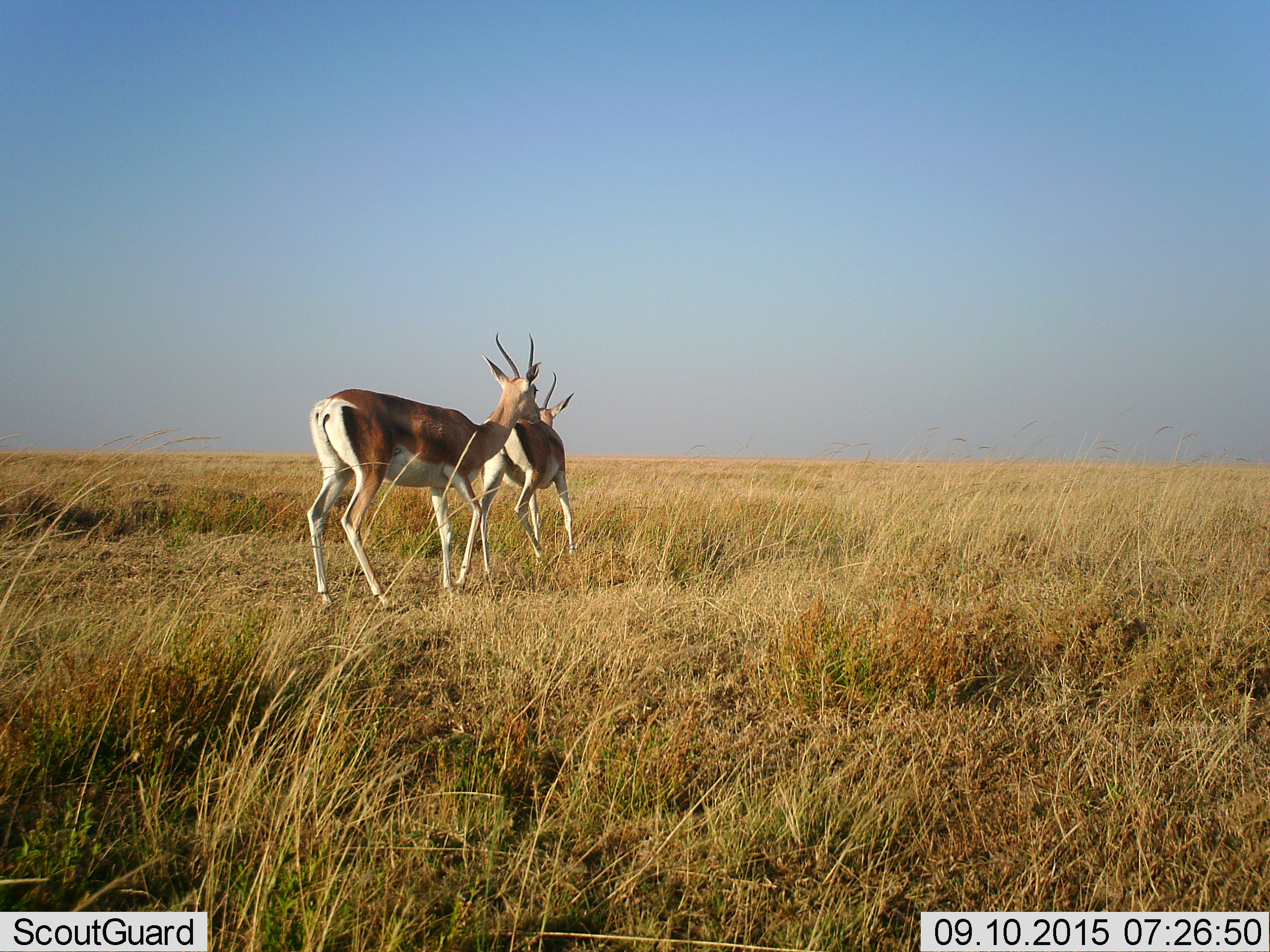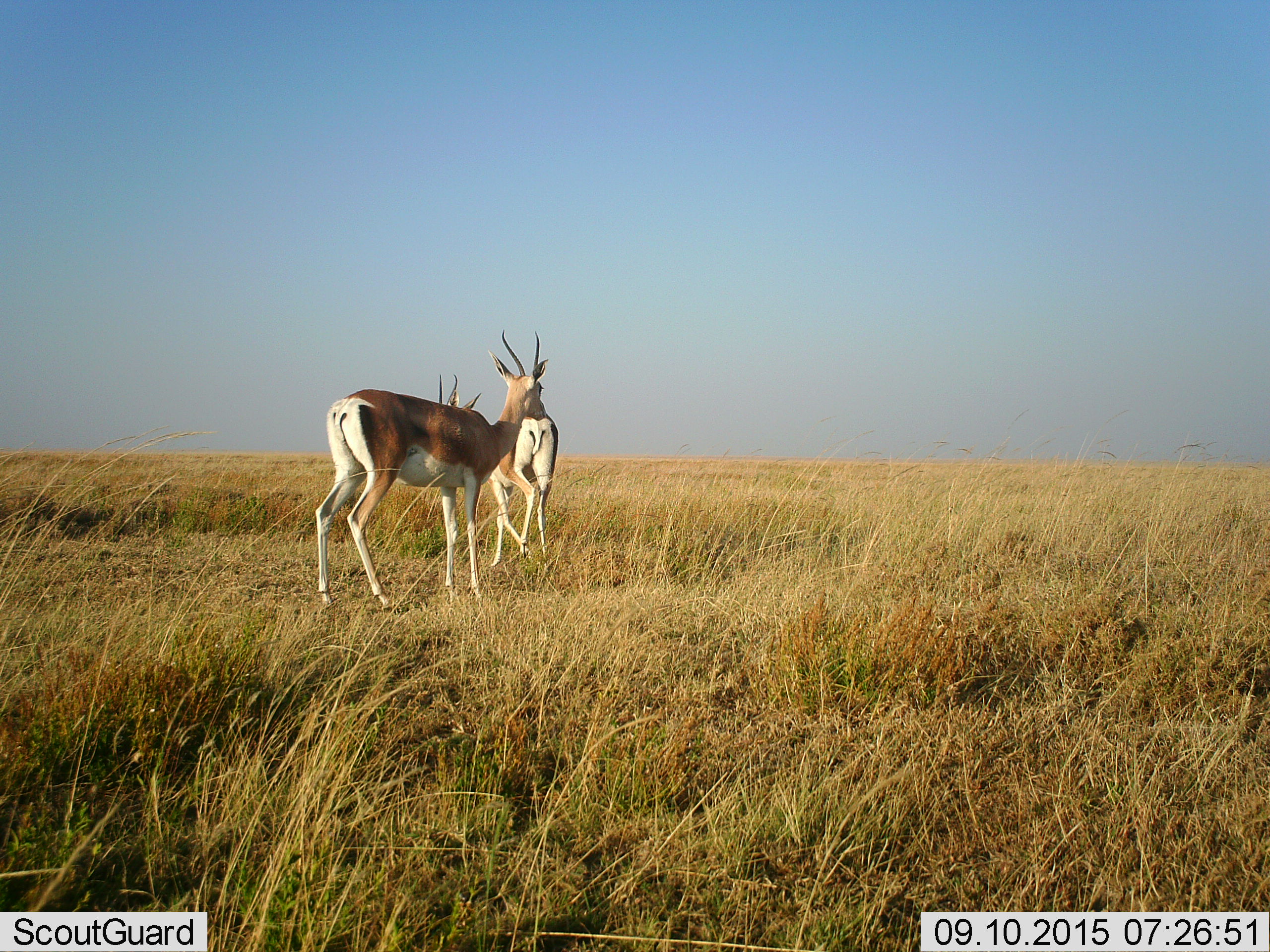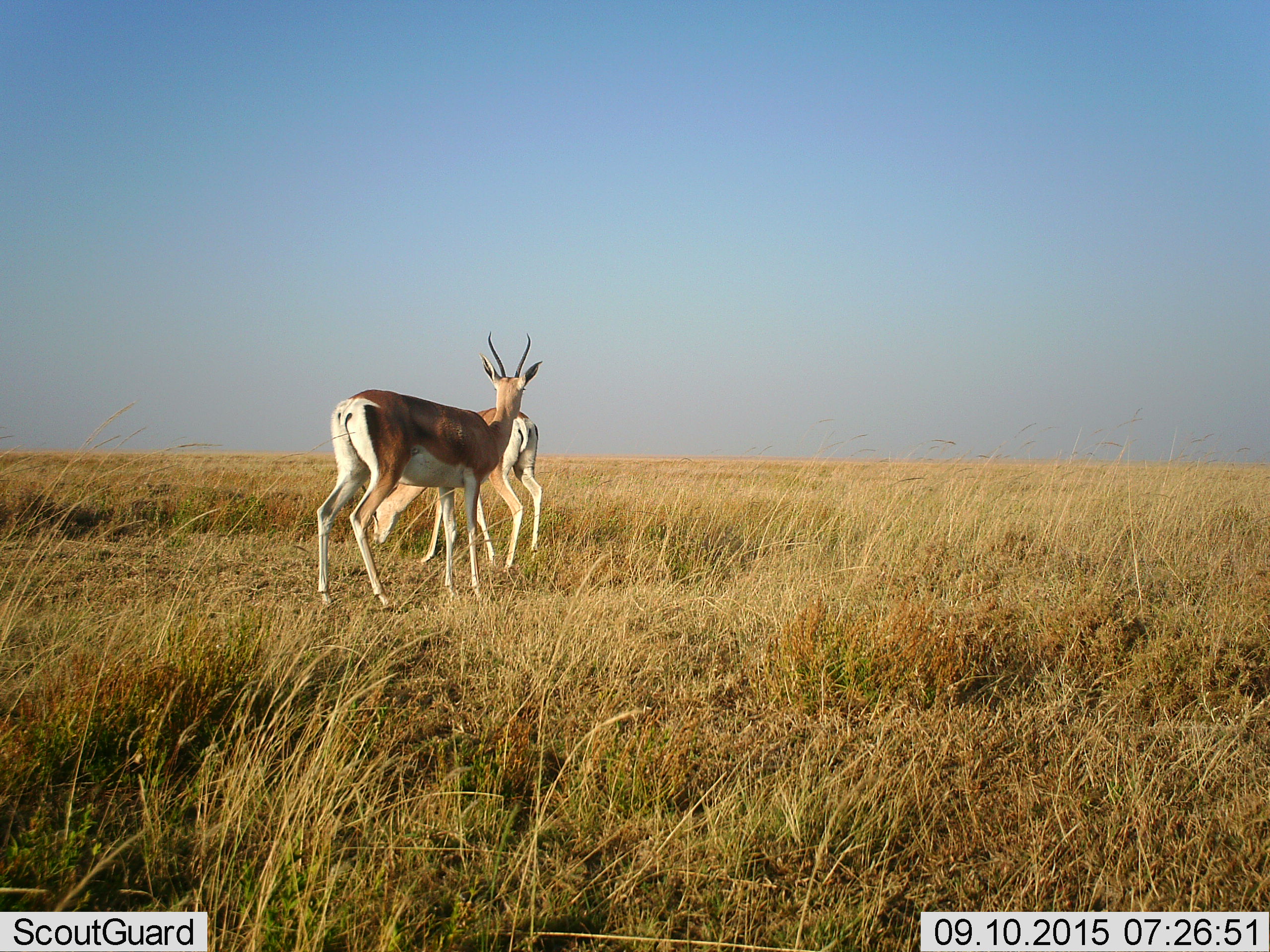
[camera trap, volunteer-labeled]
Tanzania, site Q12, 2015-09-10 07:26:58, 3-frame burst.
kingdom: Animalia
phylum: Chordata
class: Mammalia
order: Artiodactyla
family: Bovidae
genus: Nanger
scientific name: Nanger granti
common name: grant's gazelle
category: gazellegrants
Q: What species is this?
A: Gazellegrants (grant's gazelle) (Nanger granti).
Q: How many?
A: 2.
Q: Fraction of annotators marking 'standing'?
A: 17%.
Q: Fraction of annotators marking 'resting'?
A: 0%.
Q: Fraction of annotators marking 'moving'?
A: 83%.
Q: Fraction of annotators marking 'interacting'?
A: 0%.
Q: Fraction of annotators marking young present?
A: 0%.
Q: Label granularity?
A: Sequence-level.